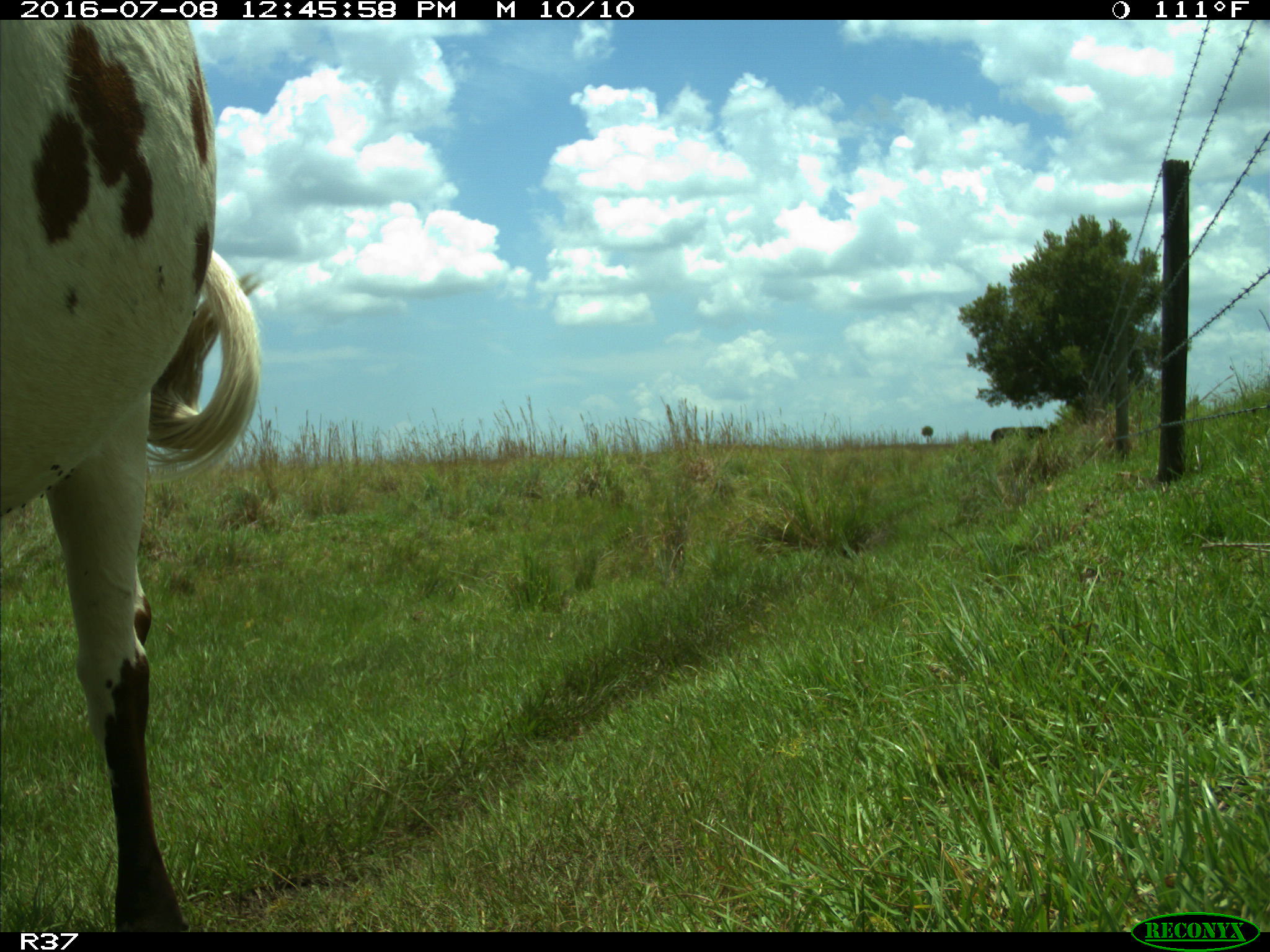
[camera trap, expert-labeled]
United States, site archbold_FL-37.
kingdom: Animalia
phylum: Chordata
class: Mammalia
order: Artiodactyla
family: Bovidae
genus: Bos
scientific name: Bos taurus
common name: domestic cow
Bos taurus (domestic cow).